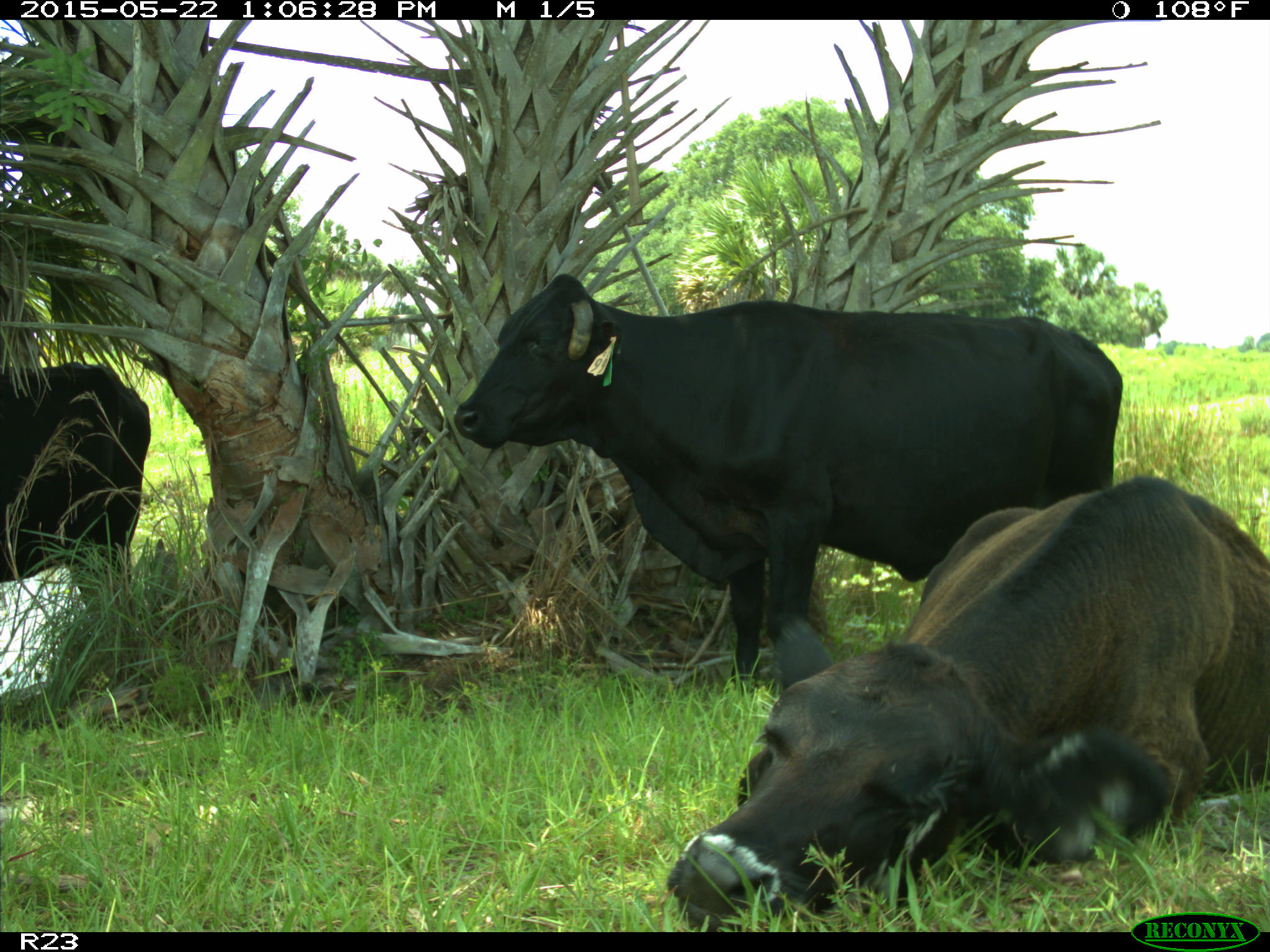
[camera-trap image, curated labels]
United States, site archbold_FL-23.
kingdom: Animalia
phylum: Chordata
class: Mammalia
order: Artiodactyla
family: Bovidae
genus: Bos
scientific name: Bos taurus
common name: domestic cow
Bos taurus (domestic cow).